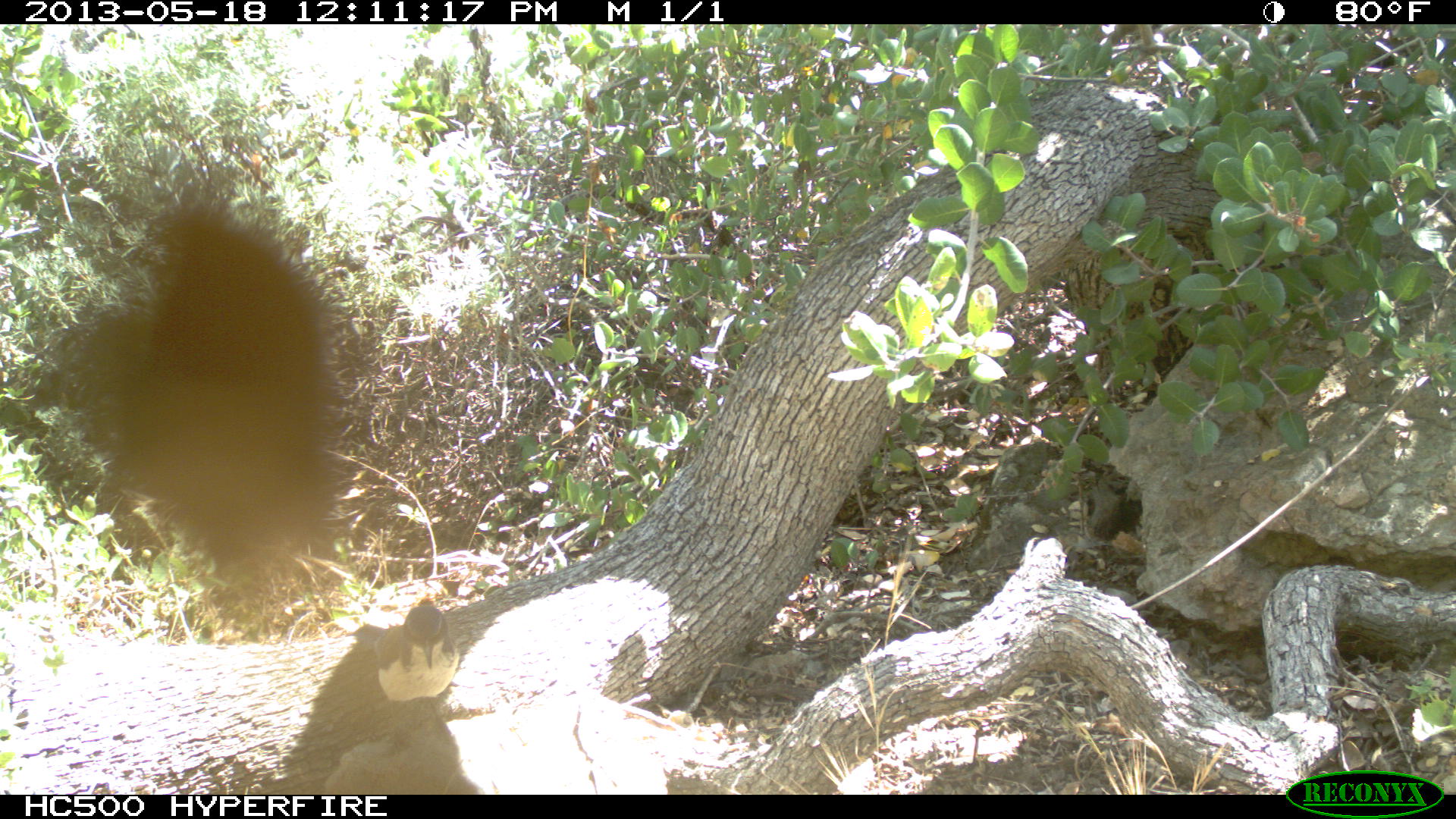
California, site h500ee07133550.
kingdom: Animalia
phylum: Chordata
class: Aves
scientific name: Aves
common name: bird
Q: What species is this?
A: Bird (Aves).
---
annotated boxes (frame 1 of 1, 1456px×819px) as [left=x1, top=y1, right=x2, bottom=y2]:
bird: [left=347, top=606, right=460, bottom=702]